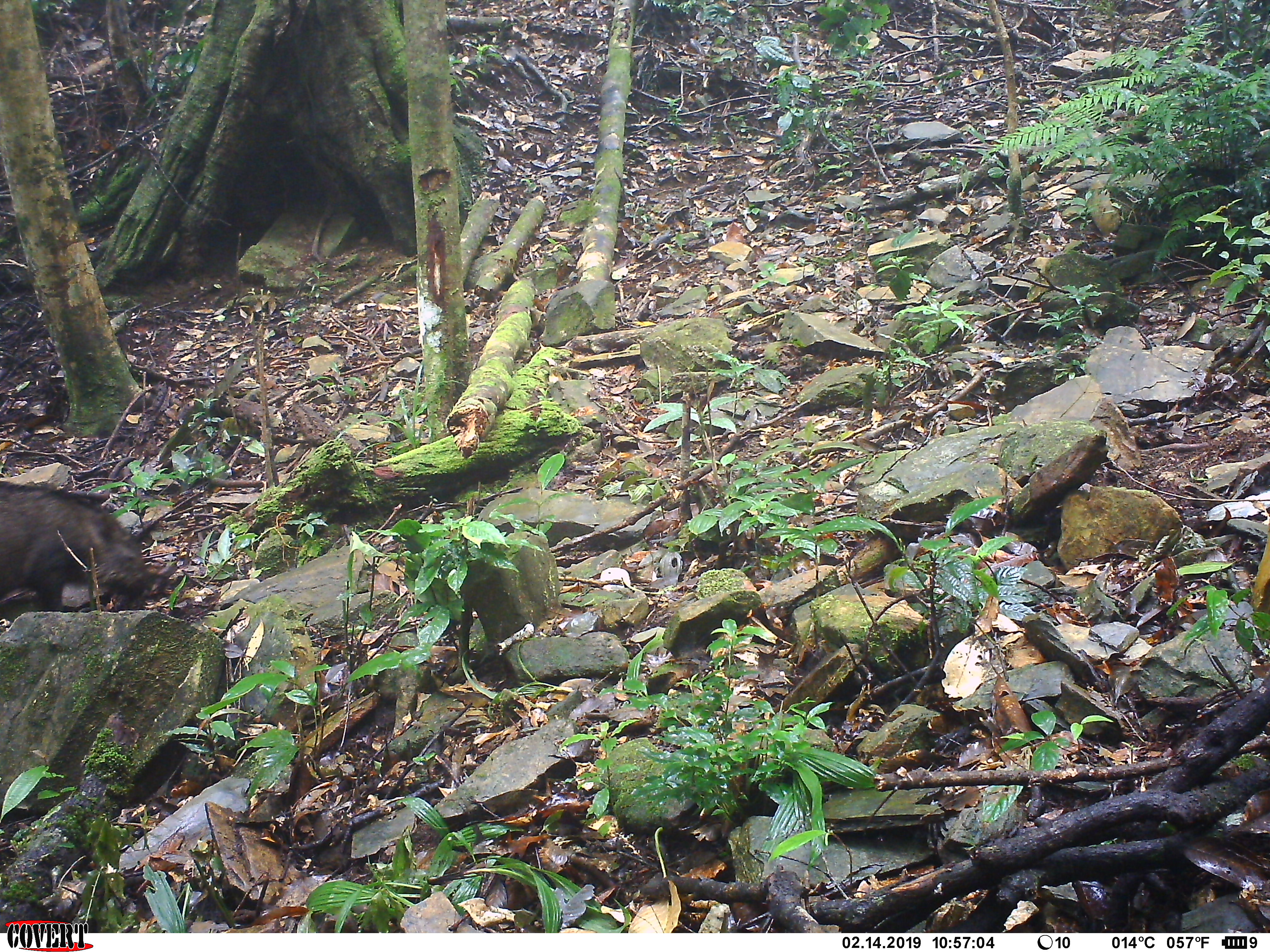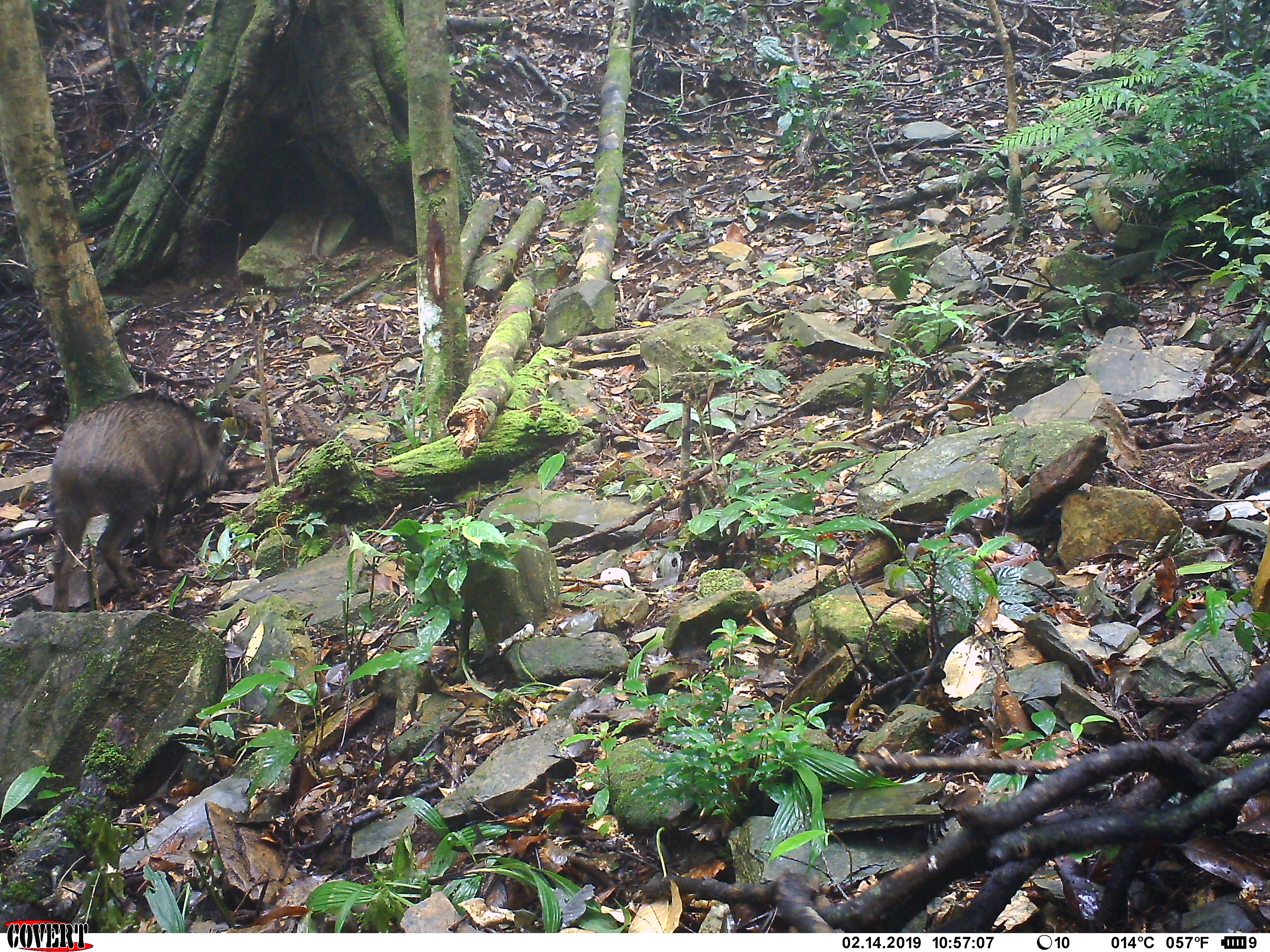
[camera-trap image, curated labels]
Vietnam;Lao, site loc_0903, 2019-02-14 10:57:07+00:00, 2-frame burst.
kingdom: Animalia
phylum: Chordata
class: Mammalia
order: Artiodactyla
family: Suidae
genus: Sus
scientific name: Sus scrofa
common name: eurasian wild pig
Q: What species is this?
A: Eurasian wild pig (Sus scrofa).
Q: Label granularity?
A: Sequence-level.